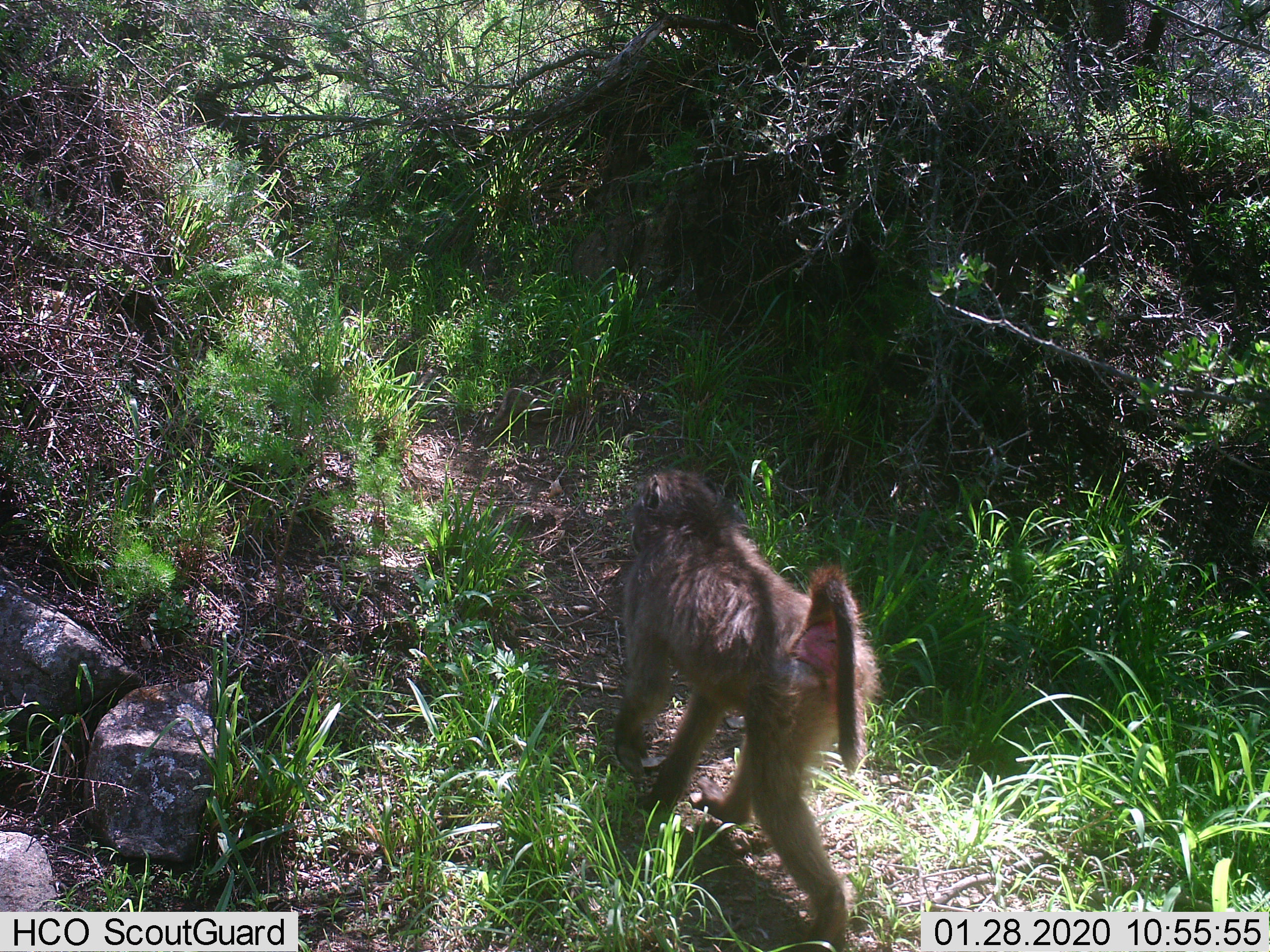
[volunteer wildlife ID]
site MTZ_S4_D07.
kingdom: Animalia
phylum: Chordata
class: Mammalia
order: Primates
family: Cercopithecidae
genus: Papio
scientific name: Papio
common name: baboon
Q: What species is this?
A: Baboon (Papio).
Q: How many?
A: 1.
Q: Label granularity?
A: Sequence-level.